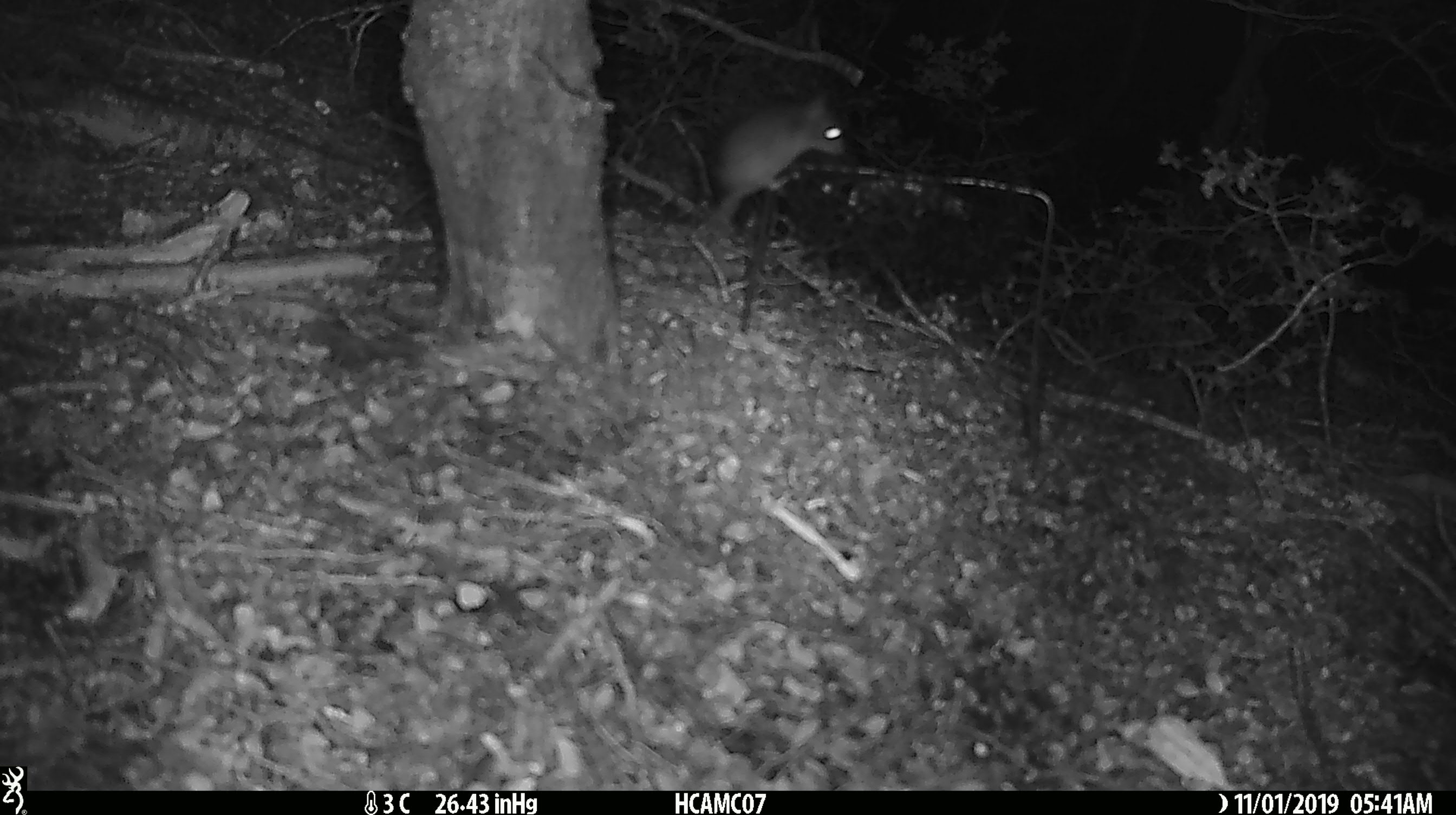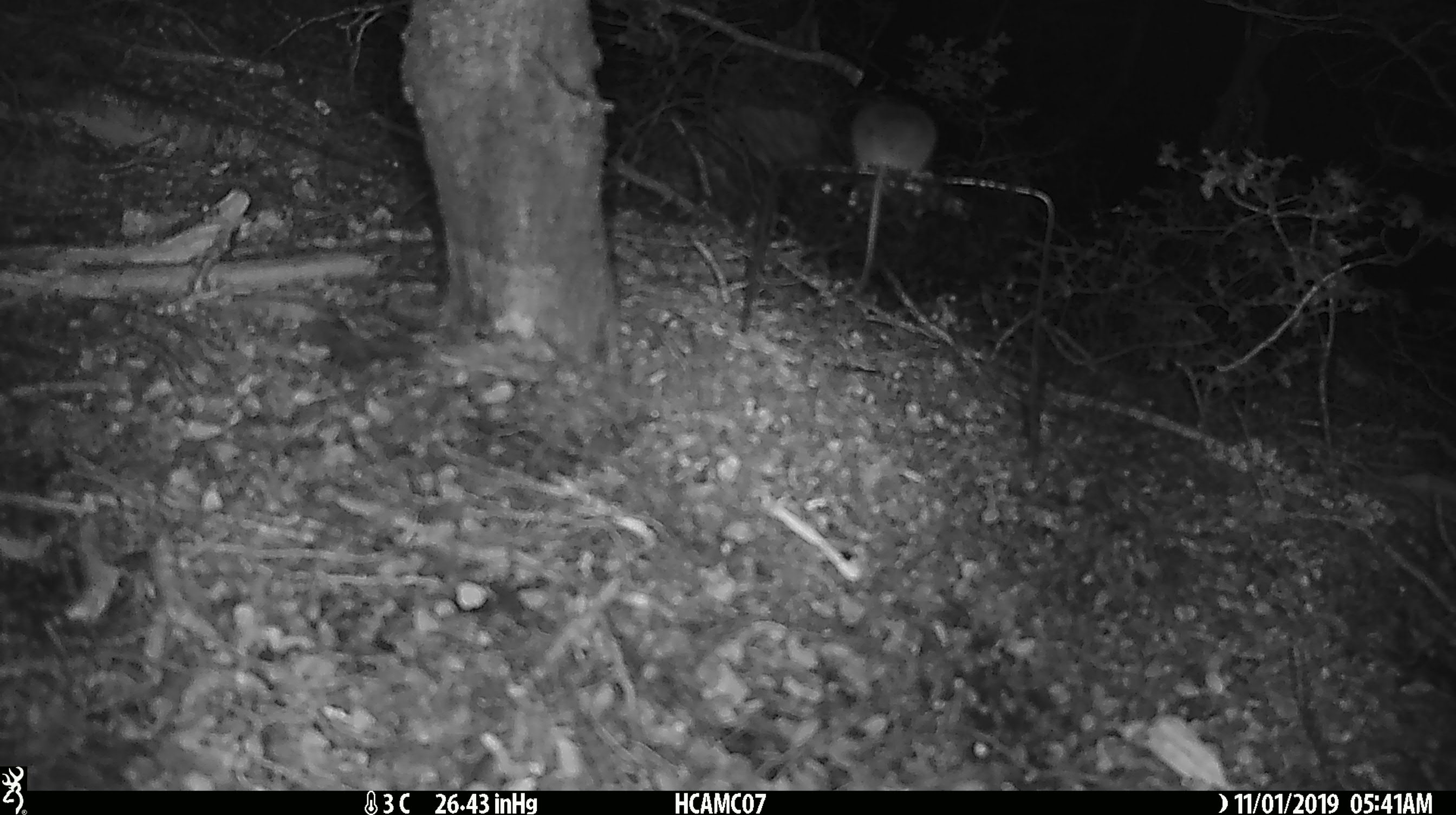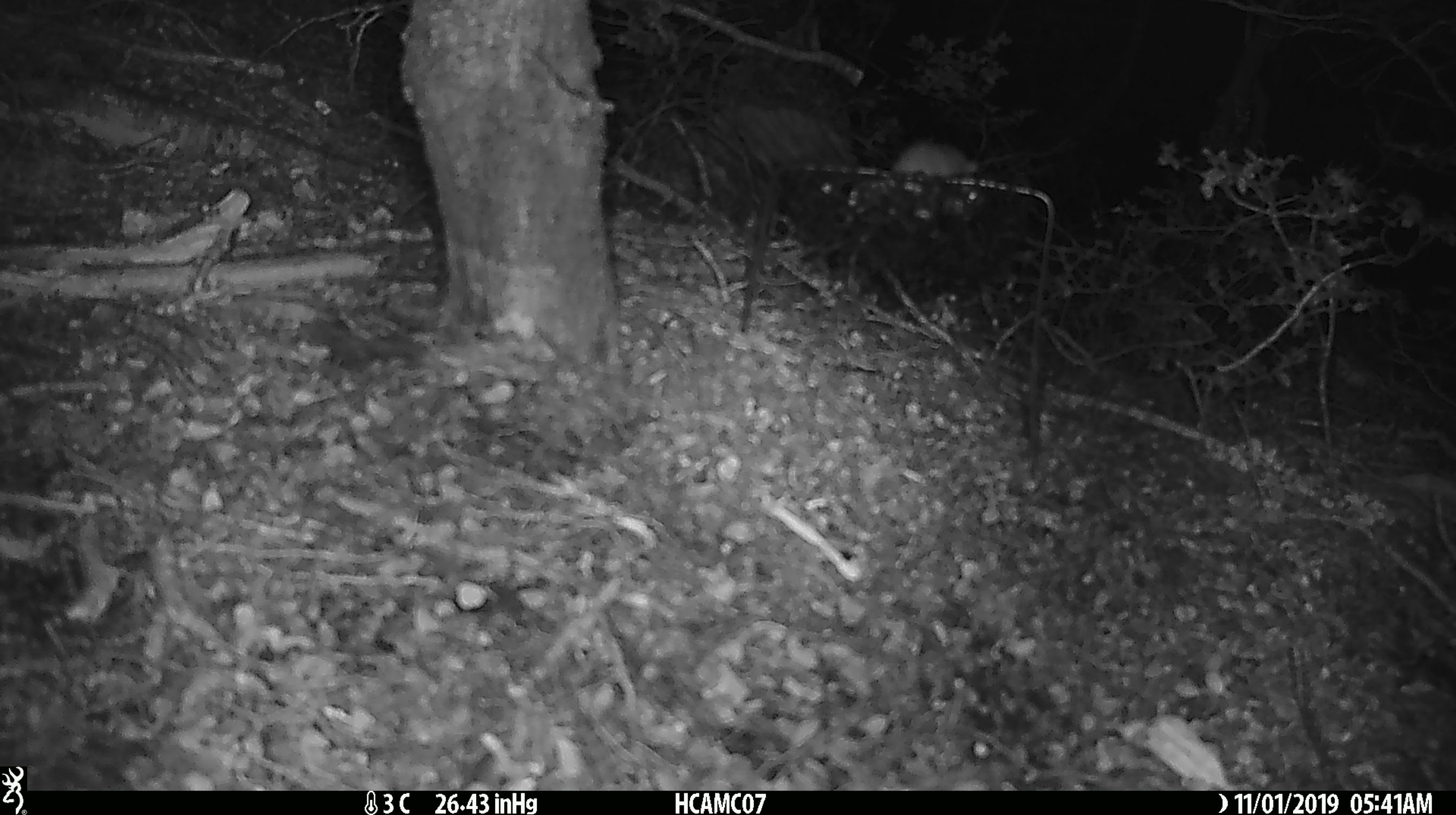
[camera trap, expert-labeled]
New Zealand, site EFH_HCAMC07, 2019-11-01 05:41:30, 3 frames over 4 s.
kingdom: Animalia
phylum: Chordata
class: Mammalia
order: Rodentia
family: Muridae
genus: Mus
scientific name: Mus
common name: mouse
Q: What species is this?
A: Mouse (Mus).